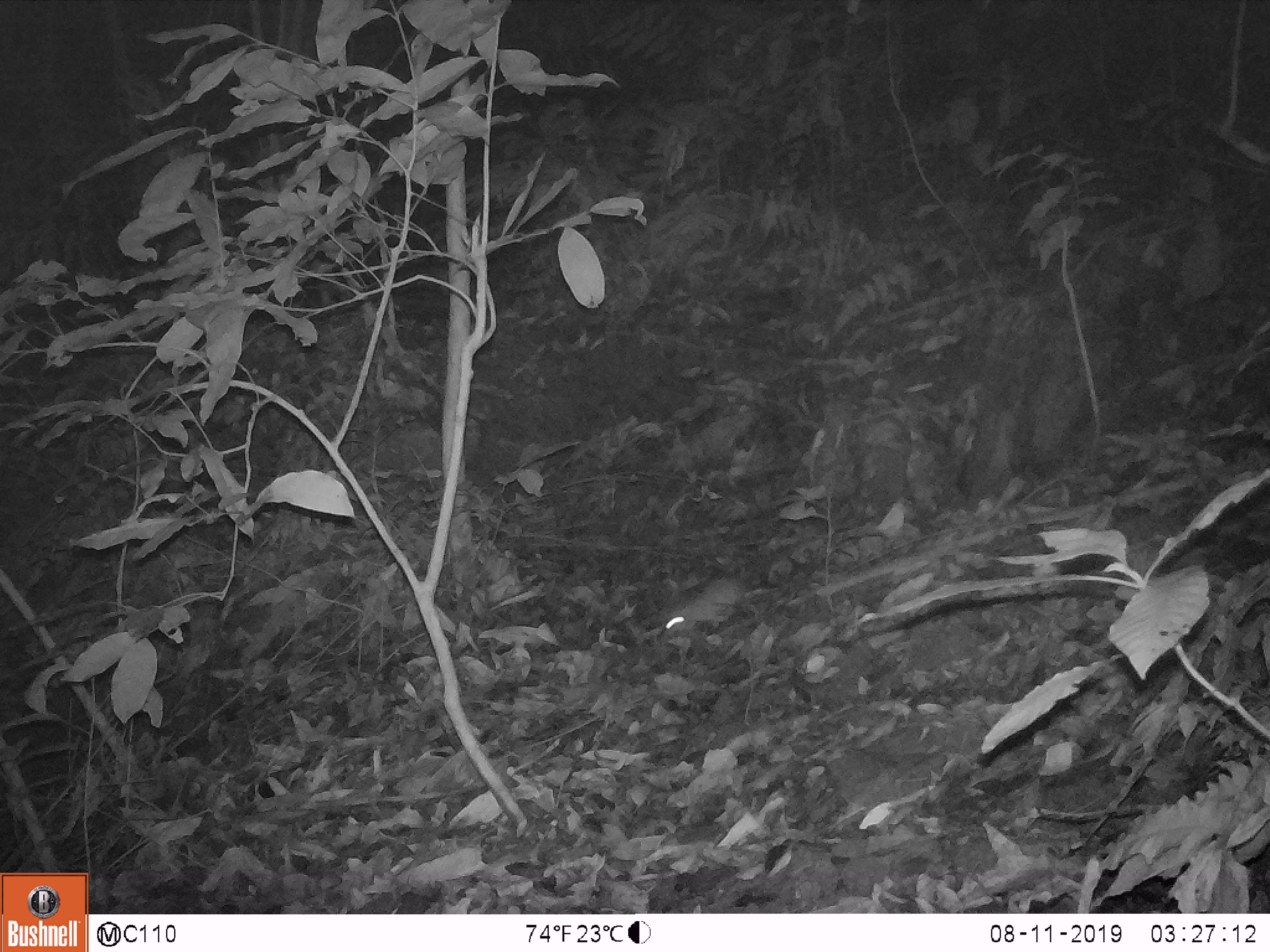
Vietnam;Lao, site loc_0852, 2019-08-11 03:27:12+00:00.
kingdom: Animalia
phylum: Chordata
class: Mammalia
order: Rodentia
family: Muridae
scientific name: Muridae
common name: old-world mice and rats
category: unidentified murid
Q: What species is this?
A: Unidentified murid (old-world mice and rats) (Muridae).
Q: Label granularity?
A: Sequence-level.